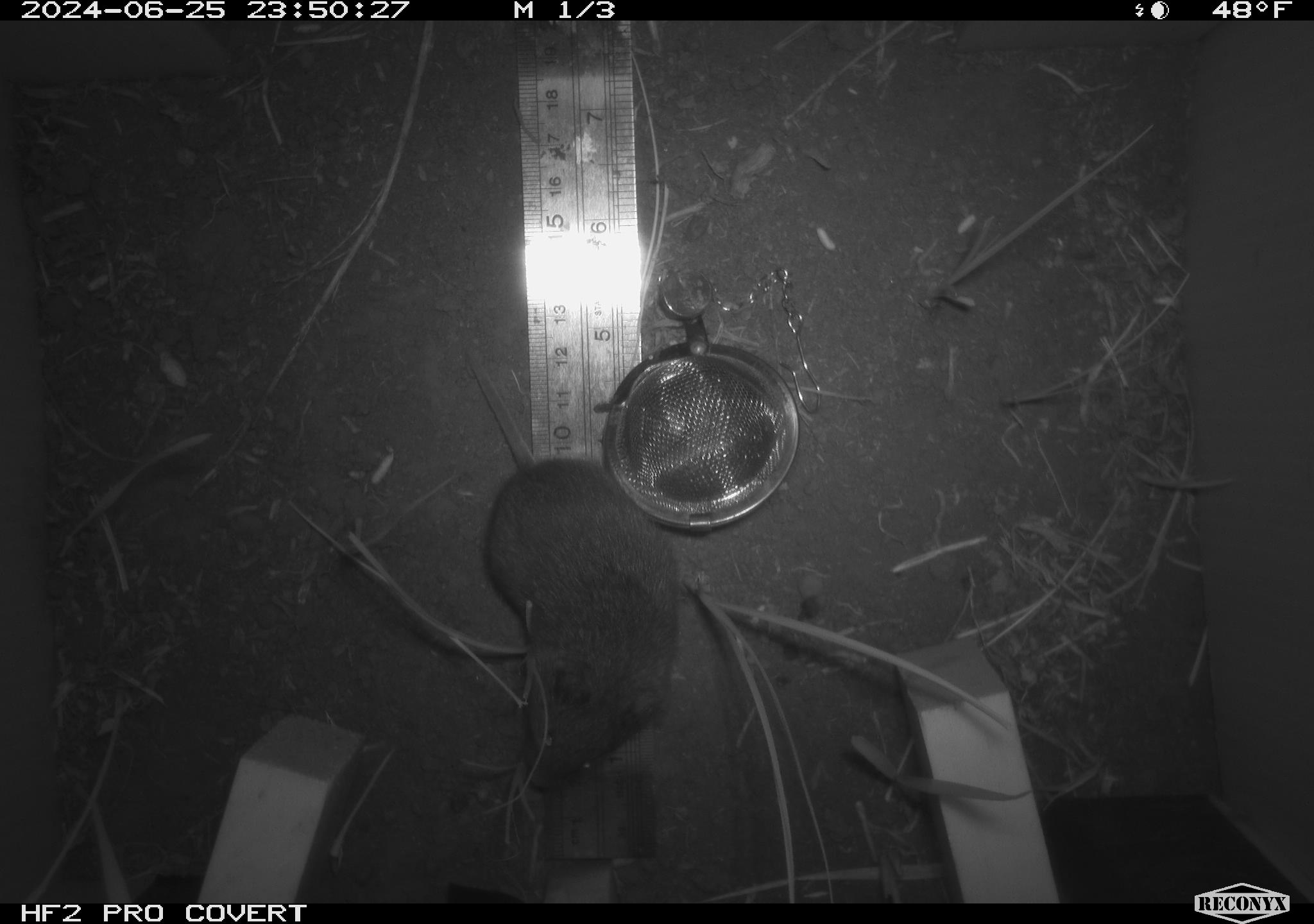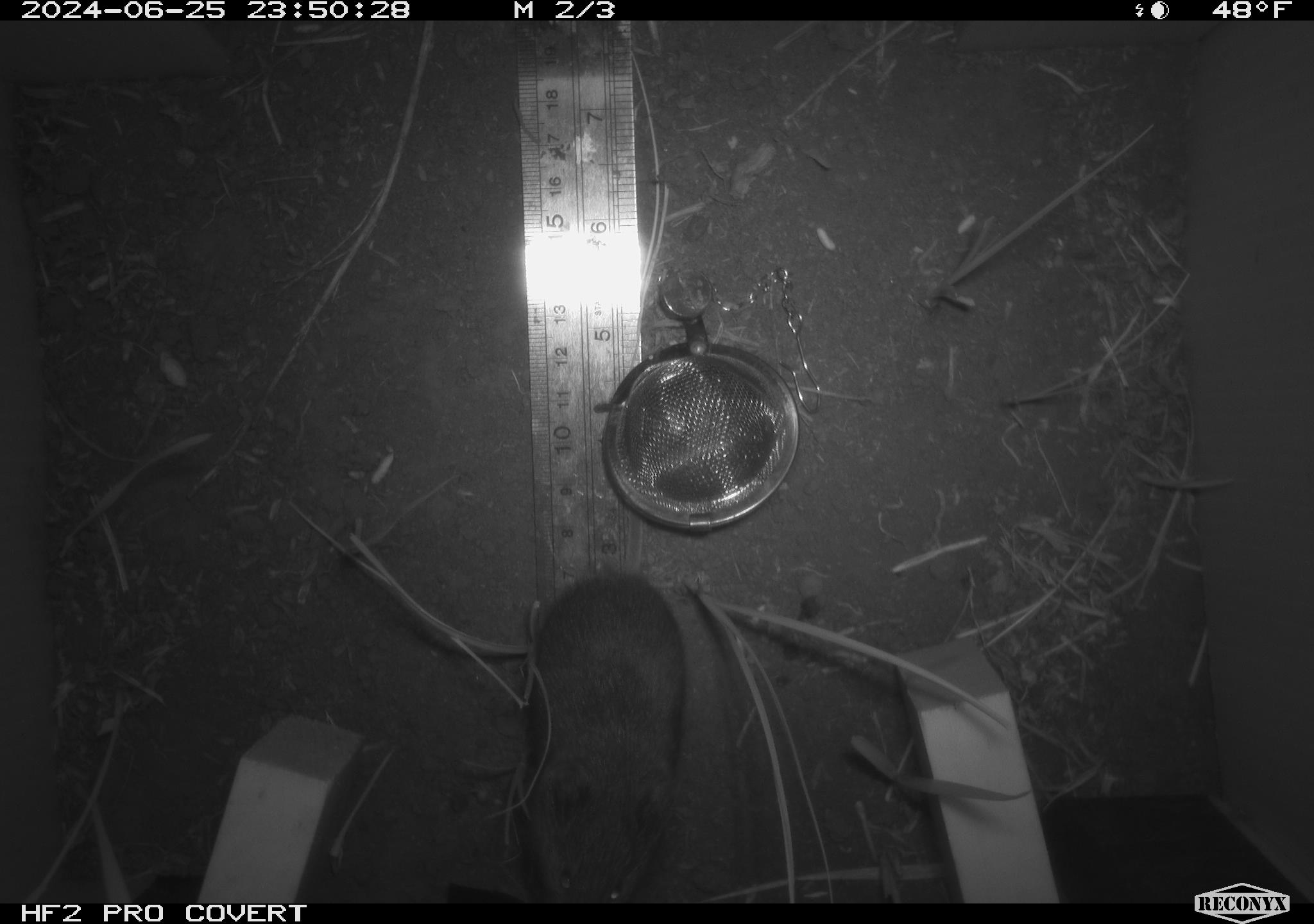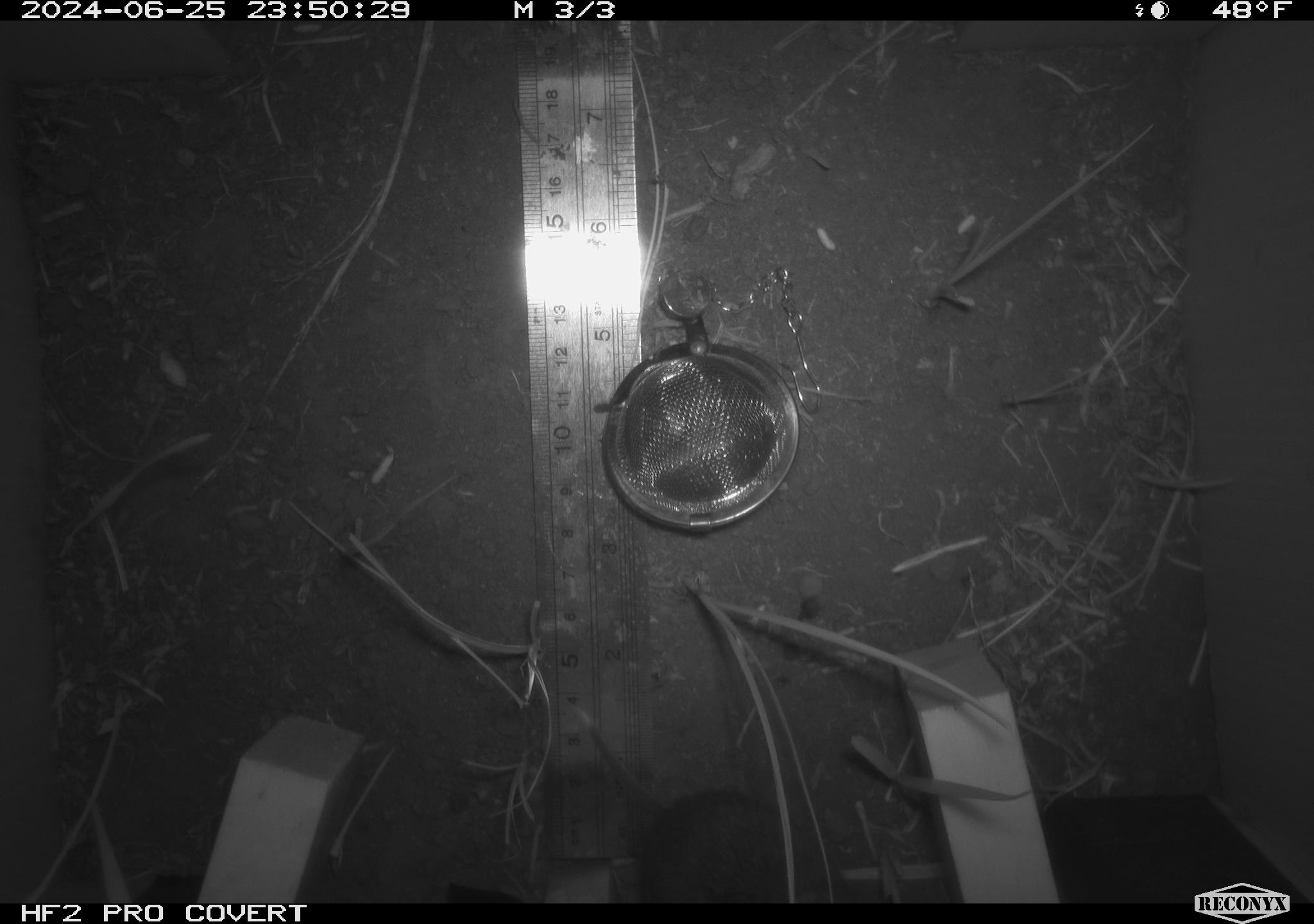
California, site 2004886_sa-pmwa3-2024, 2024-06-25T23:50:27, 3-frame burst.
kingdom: Animalia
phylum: Chordata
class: Mammalia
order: Rodentia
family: Cricetidae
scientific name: Arvicolinae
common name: voles, lemmings, and muskrats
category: arvicolinae subfamily